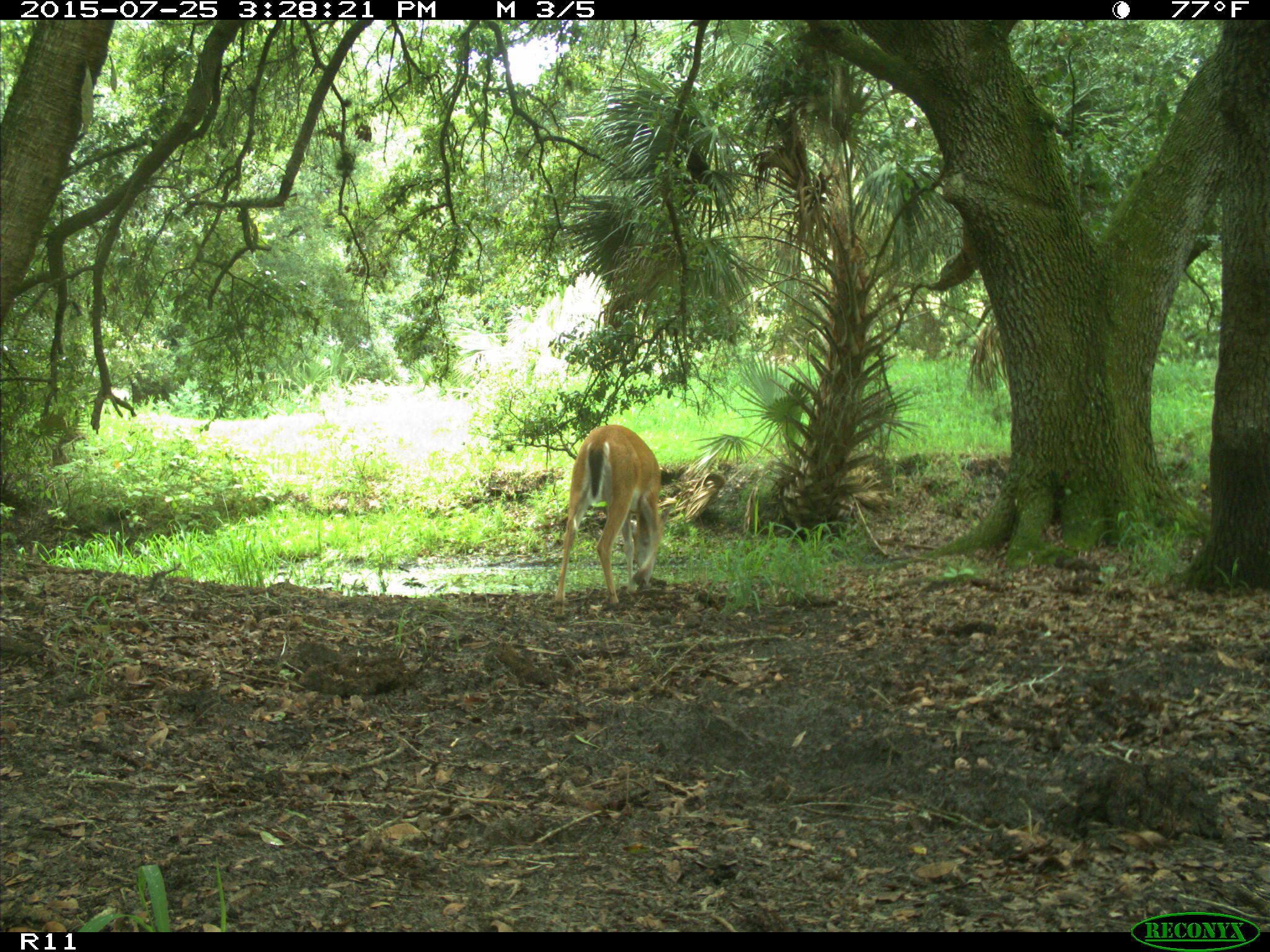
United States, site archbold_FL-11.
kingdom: Animalia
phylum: Chordata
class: Mammalia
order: Artiodactyla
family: Cervidae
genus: Odocoileus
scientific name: Odocoileus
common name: deer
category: unidentified deer